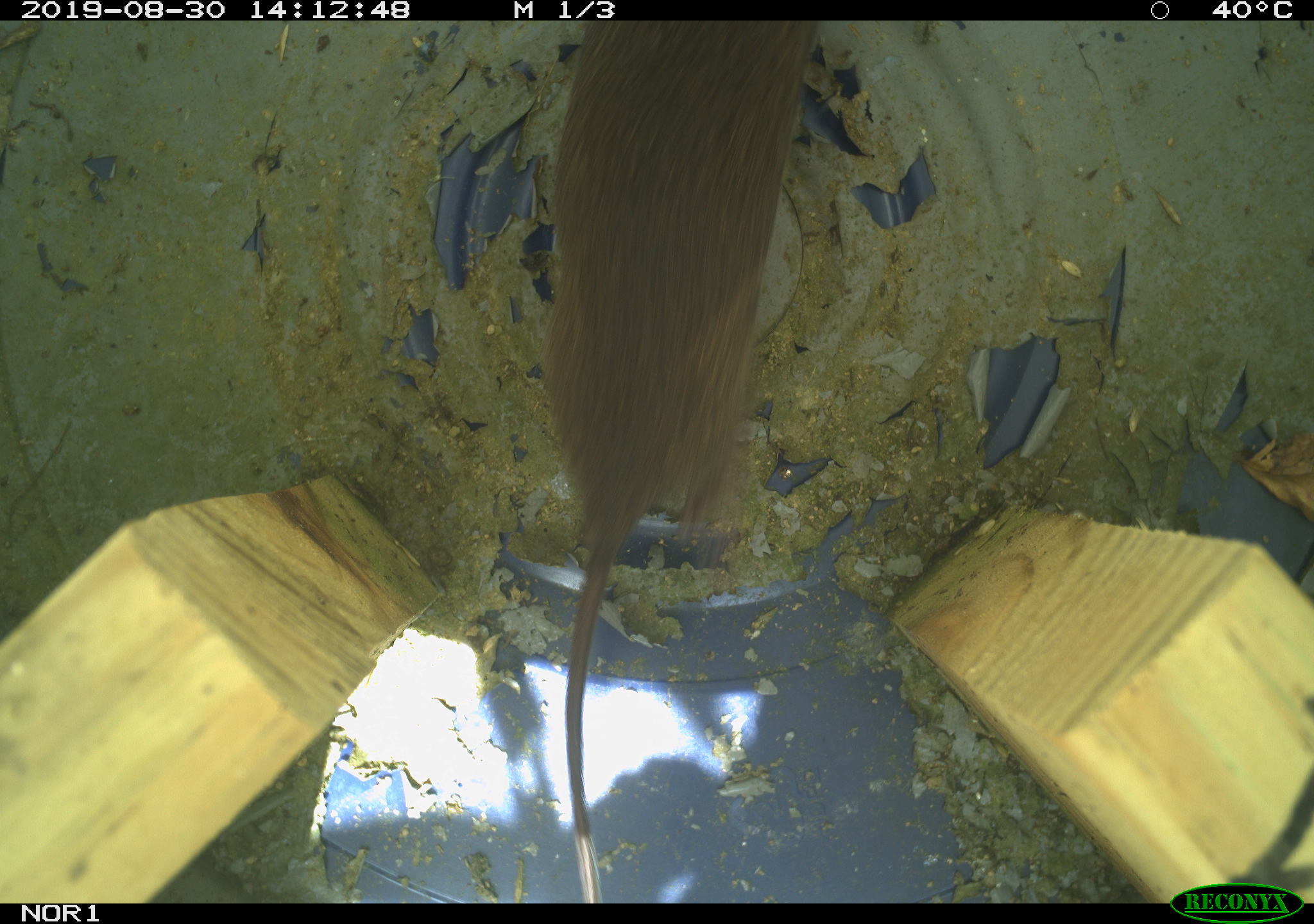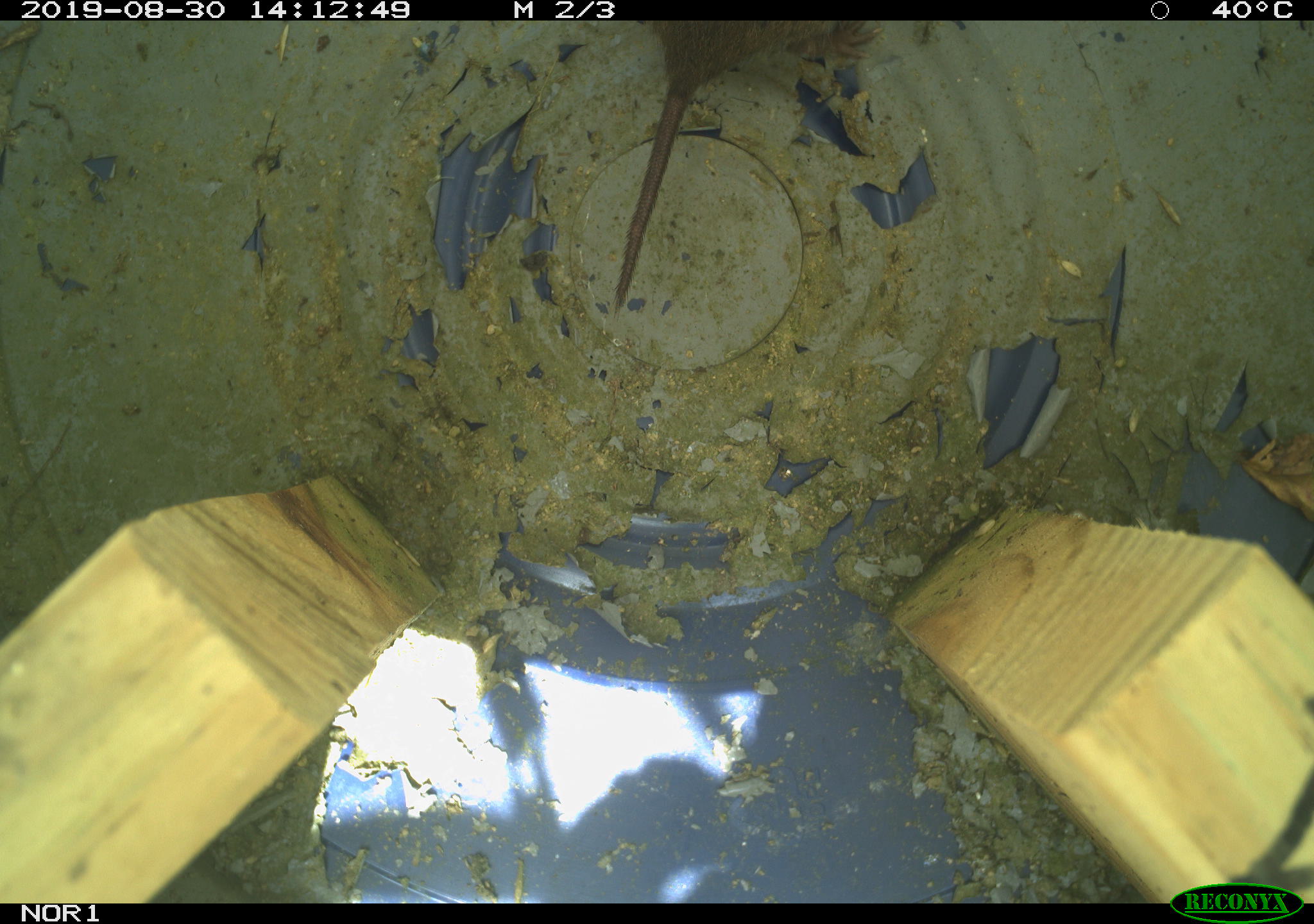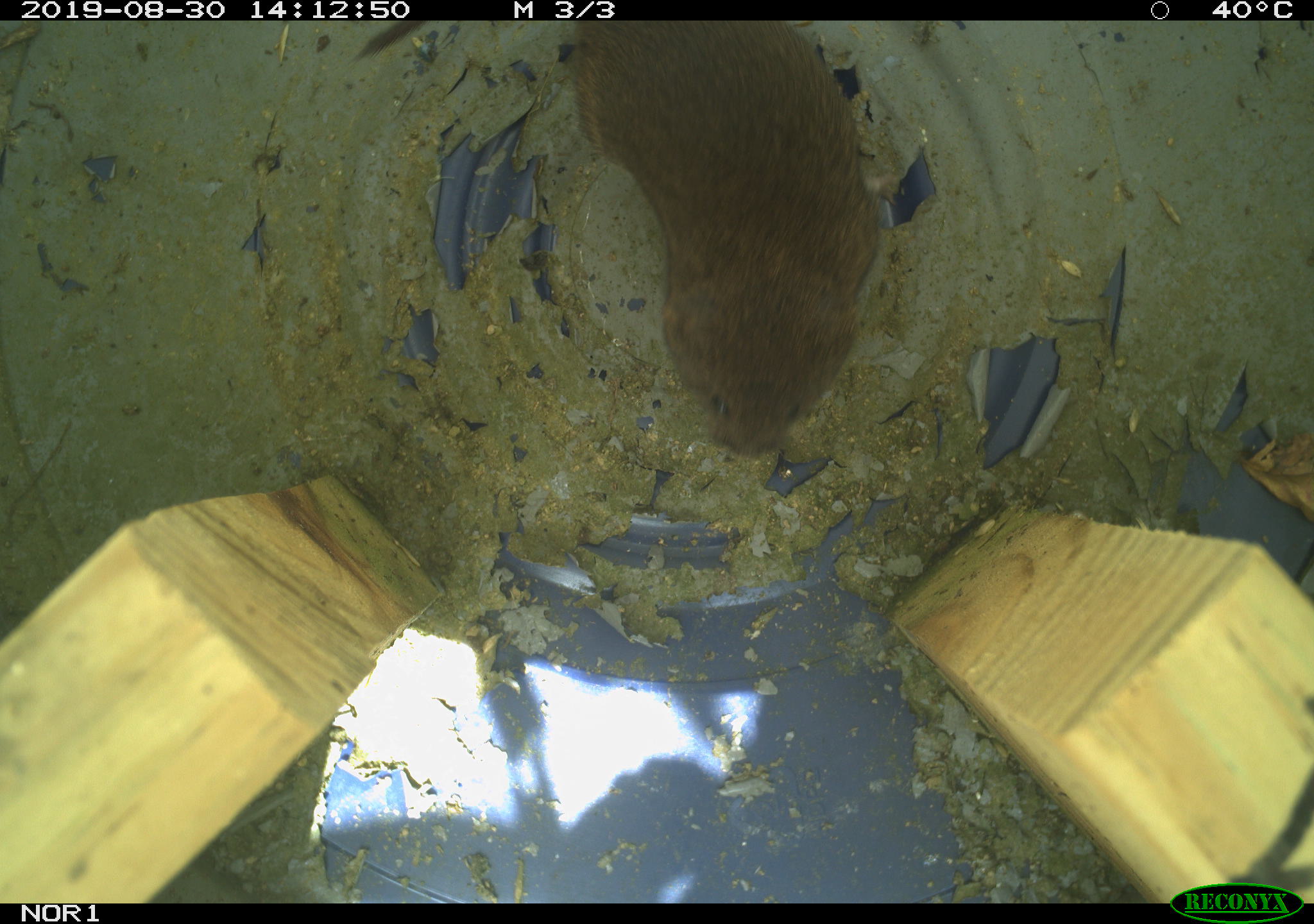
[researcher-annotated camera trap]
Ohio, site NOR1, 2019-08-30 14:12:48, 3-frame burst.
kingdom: Animalia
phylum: Chordata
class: Mammalia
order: Rodentia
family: Cricetidae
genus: Microtus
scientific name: Microtus pennsylvanicus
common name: meadow vole